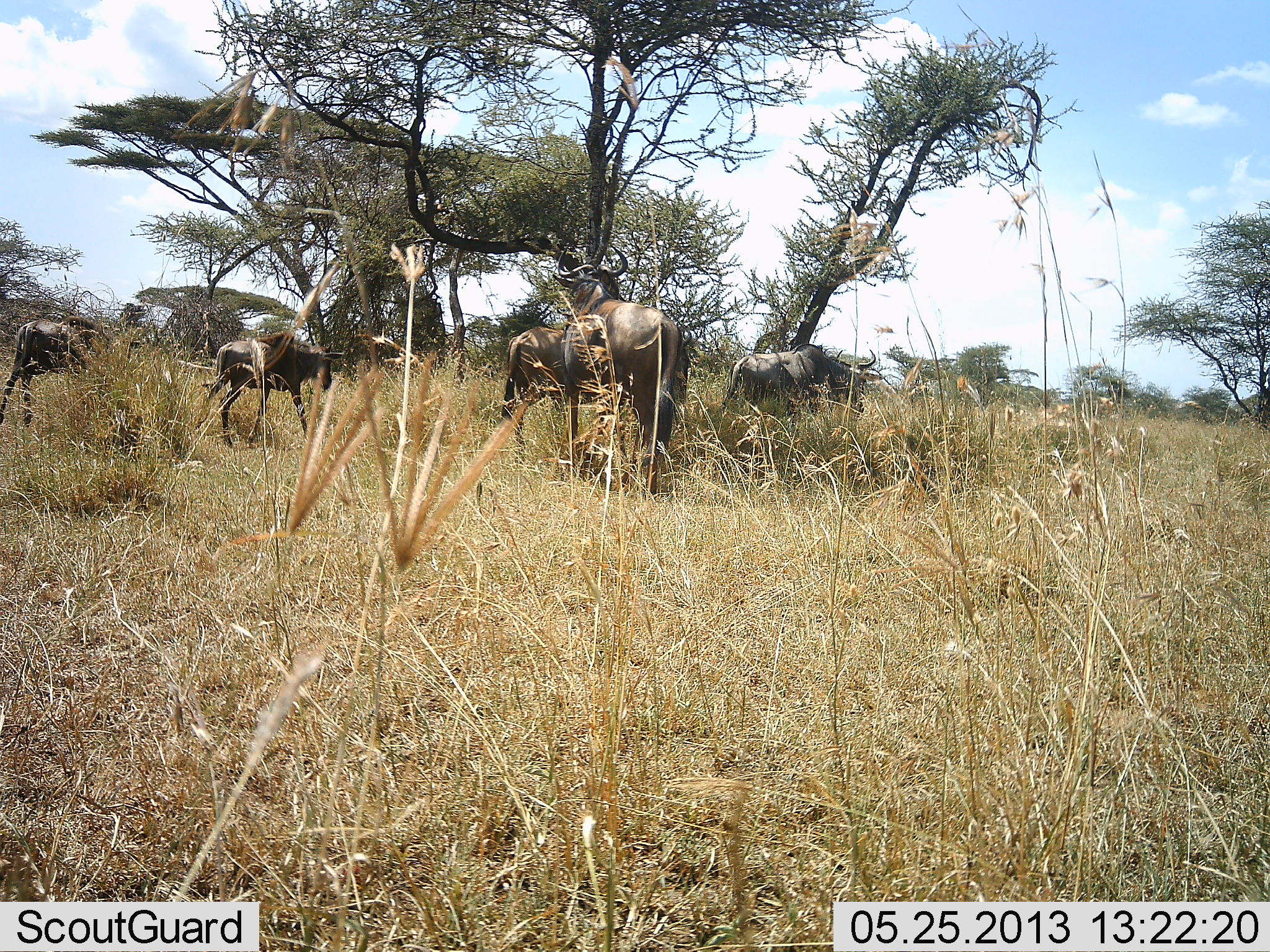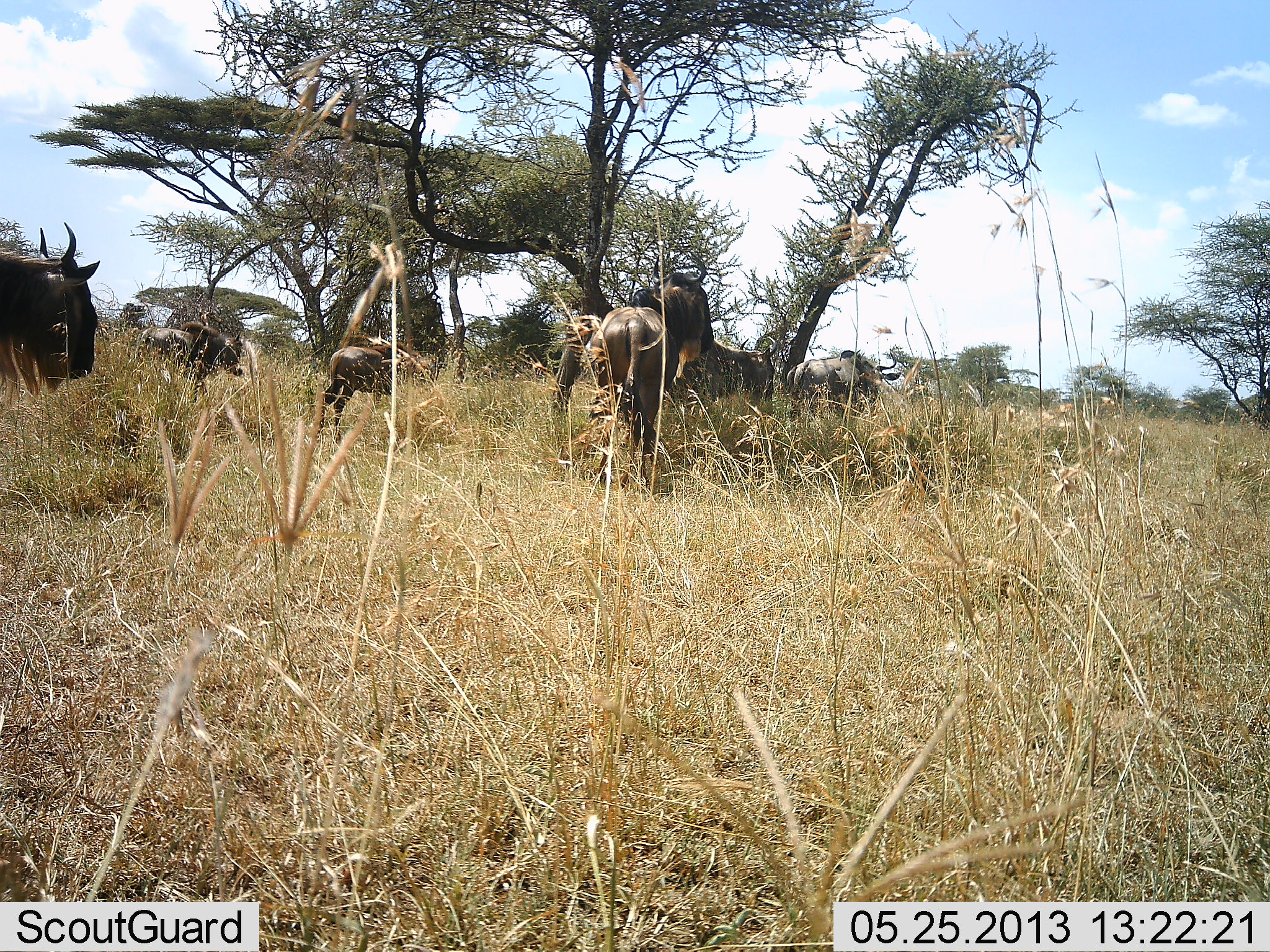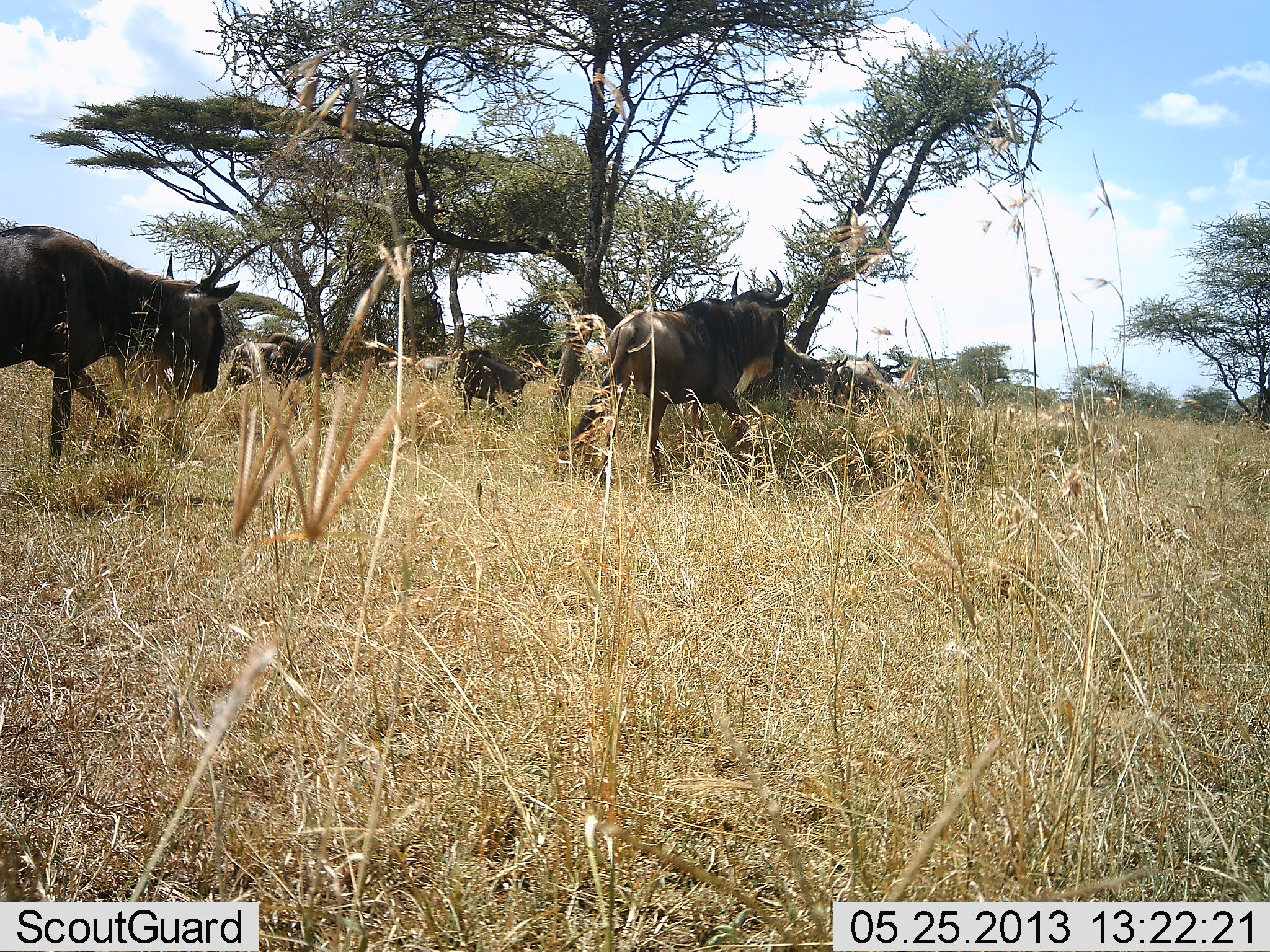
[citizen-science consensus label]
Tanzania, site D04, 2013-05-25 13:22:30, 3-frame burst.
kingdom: Animalia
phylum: Chordata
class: Mammalia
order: Artiodactyla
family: Bovidae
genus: Connochaetes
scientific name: Connochaetes taurinus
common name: blue wildebeest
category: wildebeest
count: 6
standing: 0%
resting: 0%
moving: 100%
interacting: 0%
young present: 21%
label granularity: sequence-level